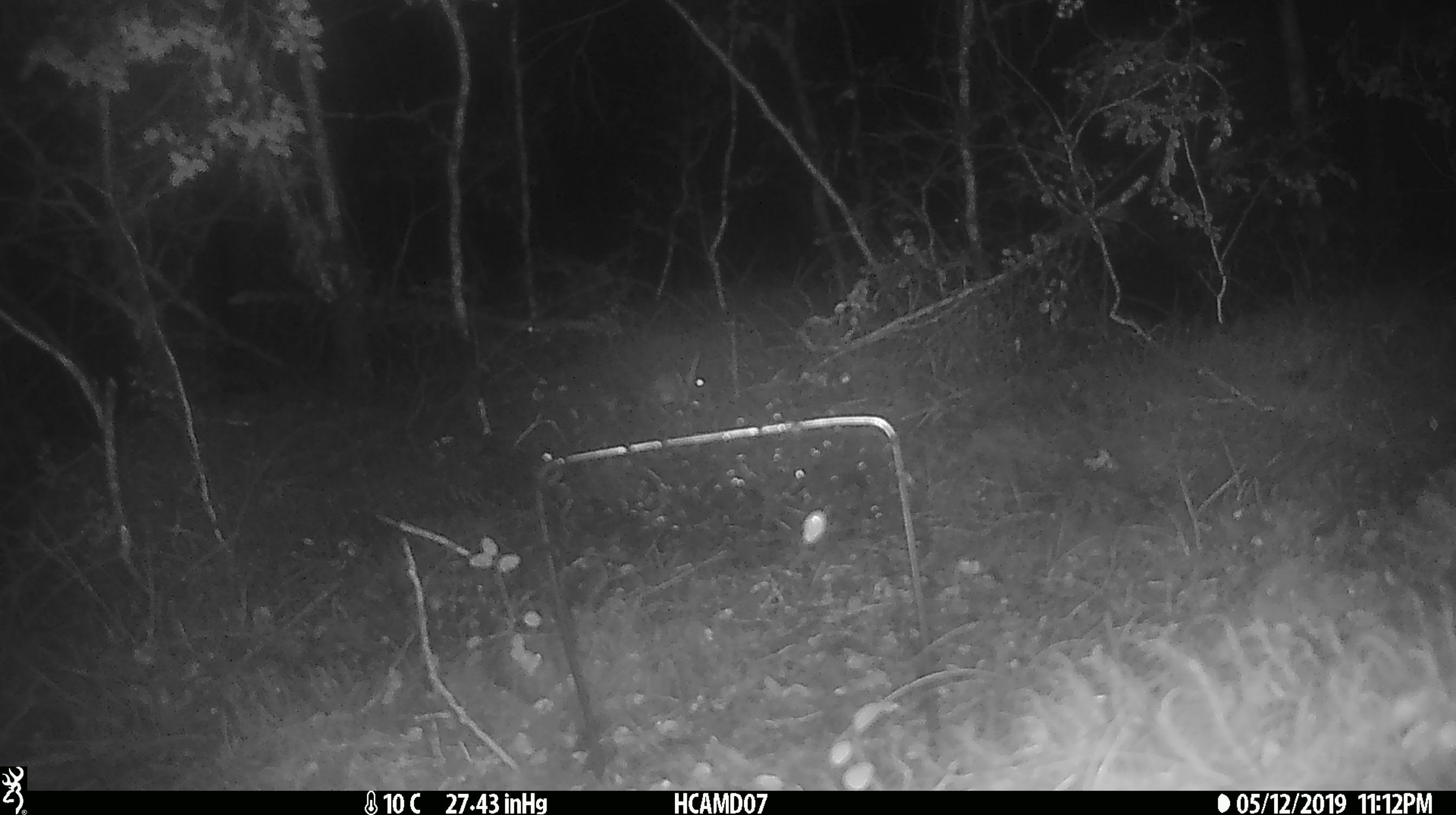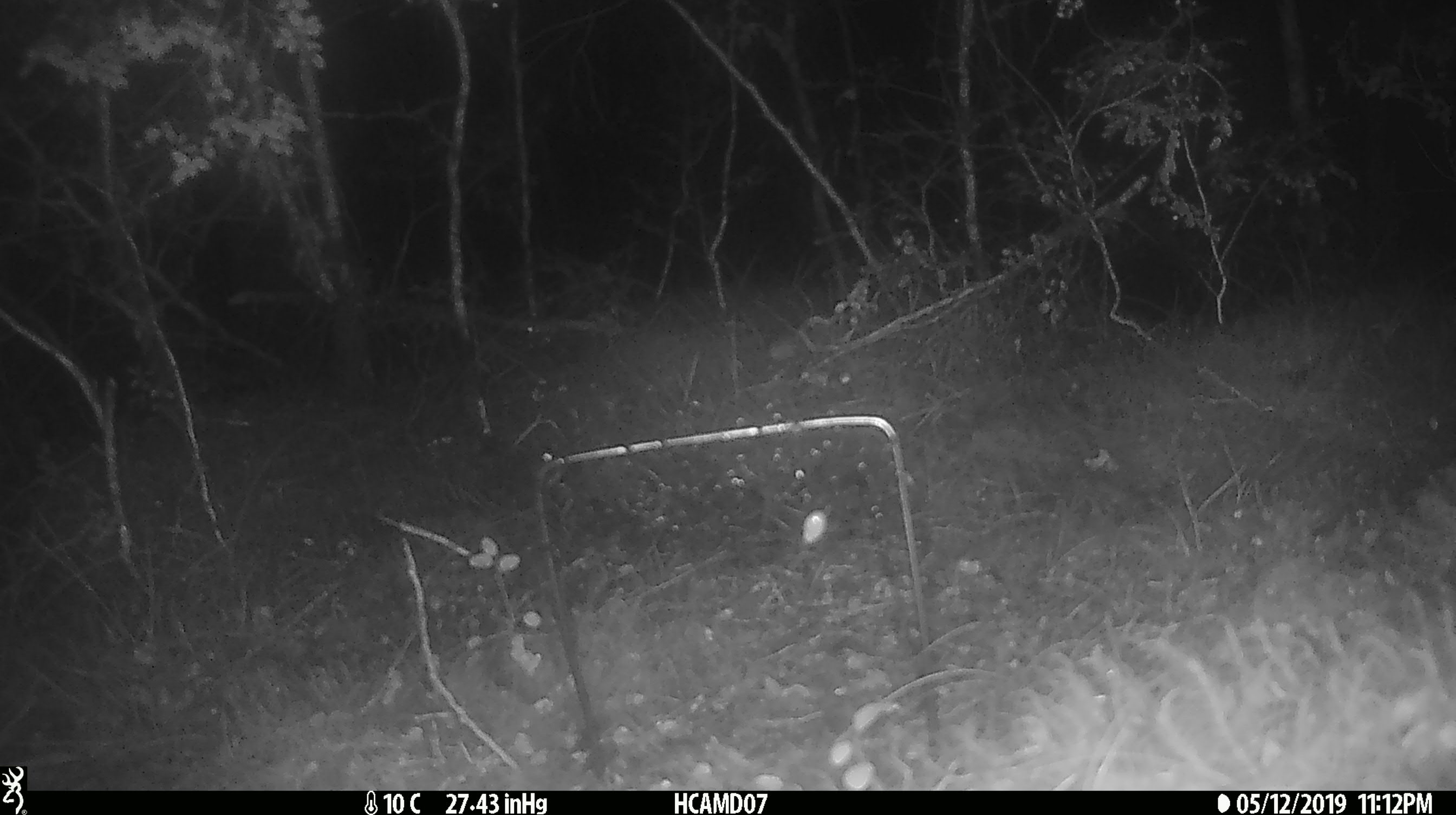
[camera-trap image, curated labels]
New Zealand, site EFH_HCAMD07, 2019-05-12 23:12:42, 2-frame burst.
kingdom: Animalia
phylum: Chordata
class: Mammalia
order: Rodentia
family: Muridae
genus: Mus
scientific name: Mus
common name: mouse